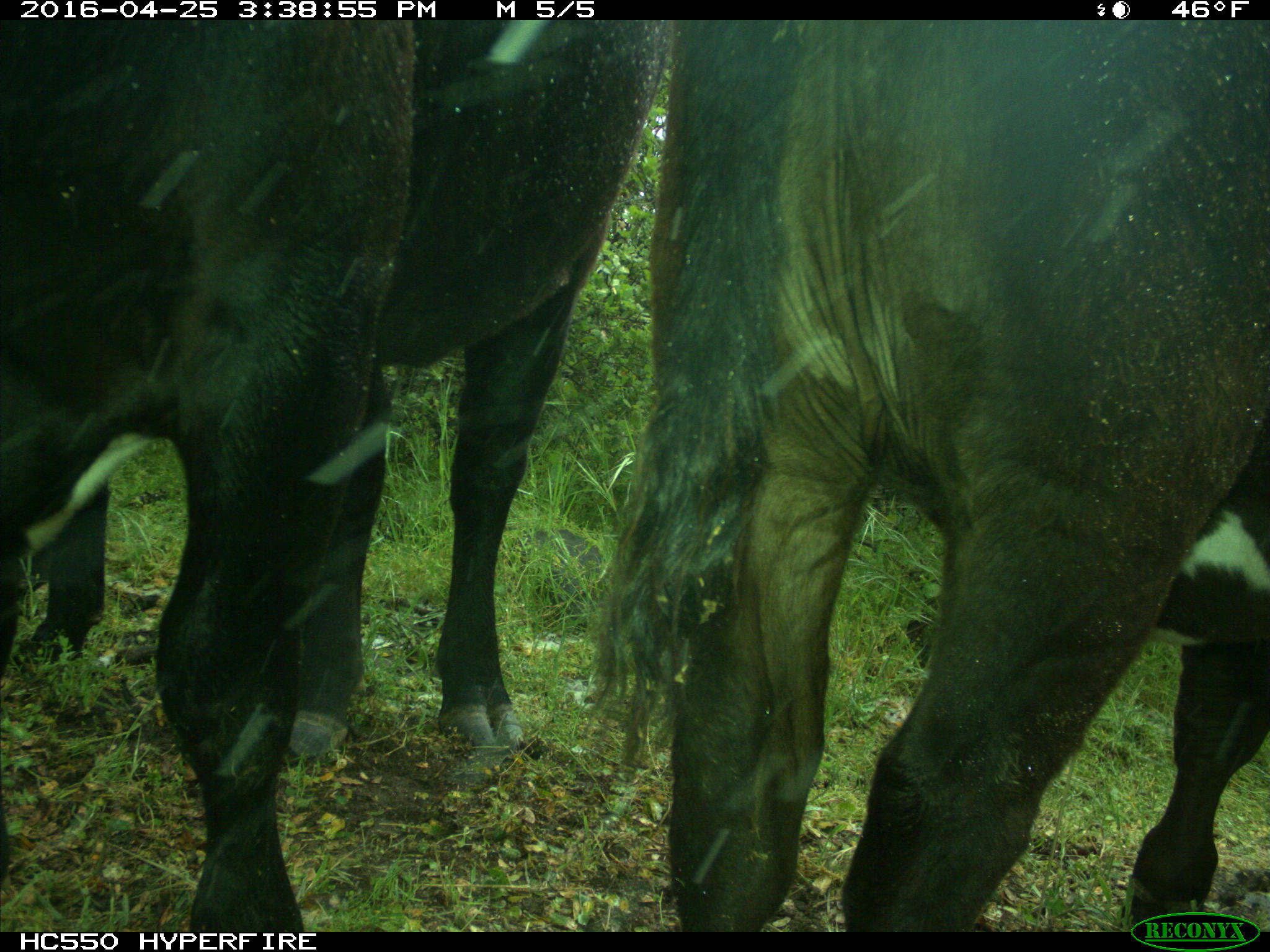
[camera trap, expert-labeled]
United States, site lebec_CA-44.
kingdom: Animalia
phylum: Chordata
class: Mammalia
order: Artiodactyla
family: Bovidae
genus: Bos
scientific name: Bos taurus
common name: domestic cow